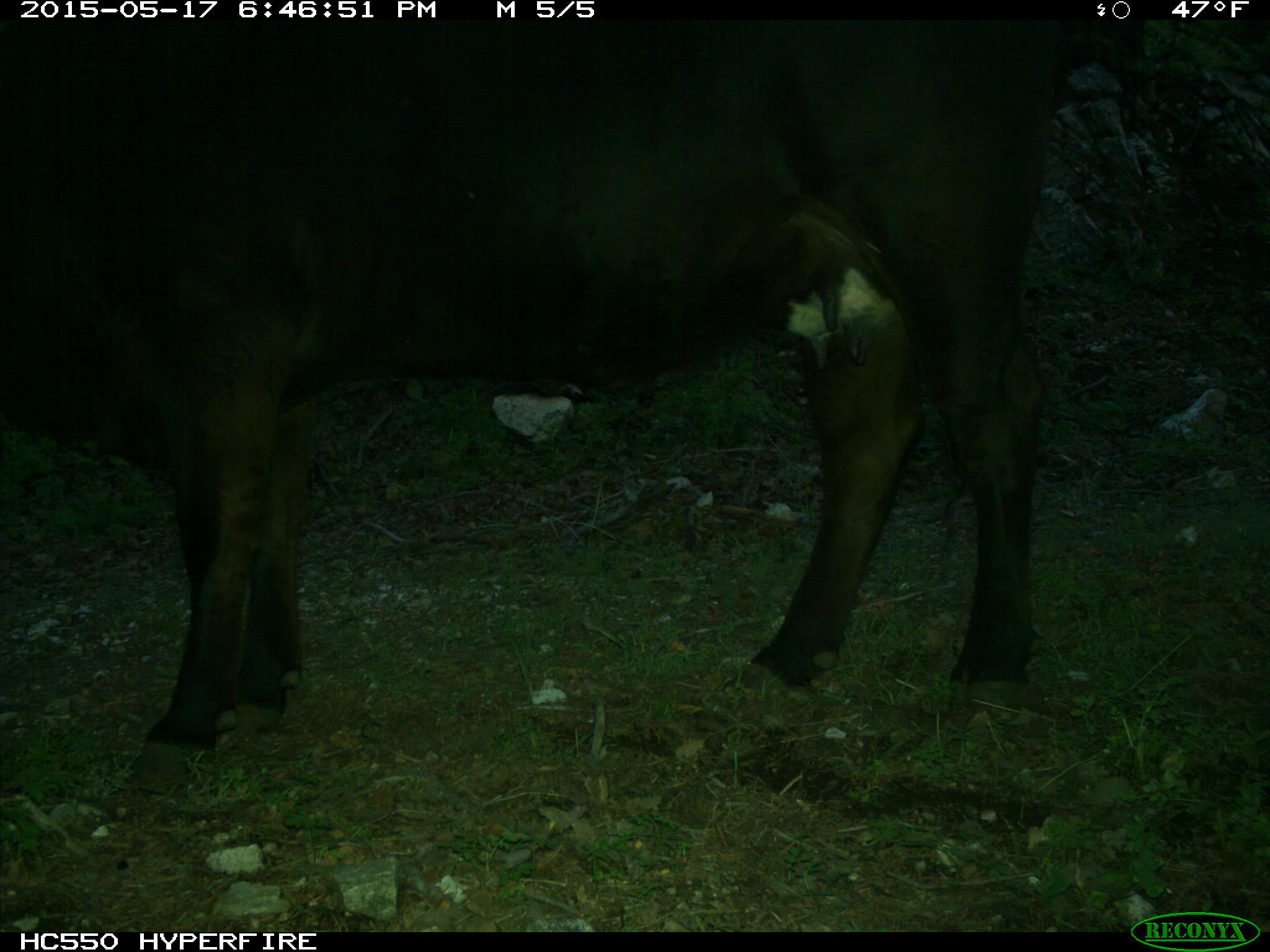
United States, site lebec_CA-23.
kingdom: Animalia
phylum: Chordata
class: Mammalia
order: Artiodactyla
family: Bovidae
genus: Bos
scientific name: Bos taurus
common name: domestic cow